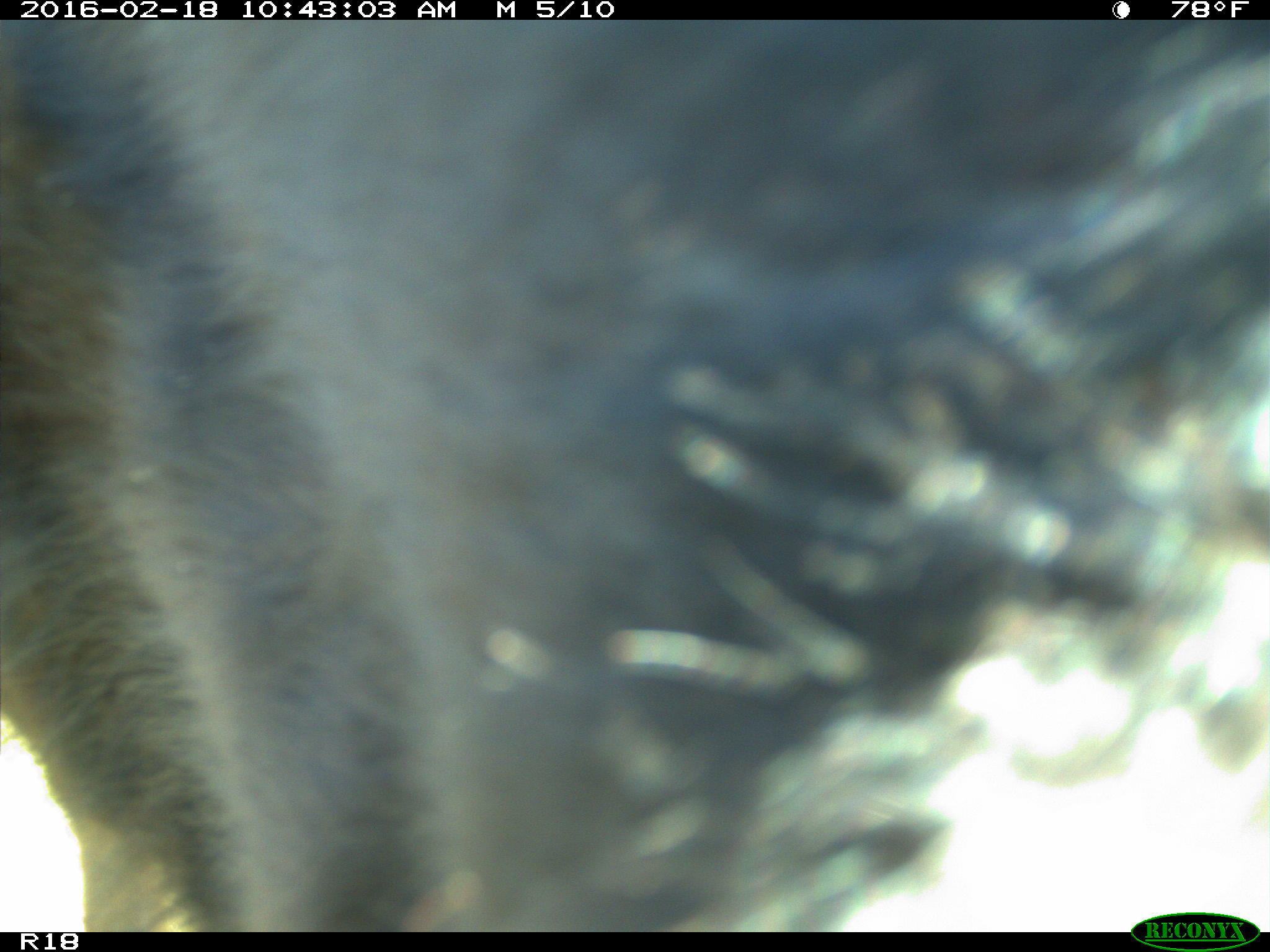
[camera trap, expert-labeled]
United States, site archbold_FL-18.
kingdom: Animalia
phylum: Chordata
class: Mammalia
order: Artiodactyla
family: Bovidae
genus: Bos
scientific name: Bos taurus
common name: domestic cow